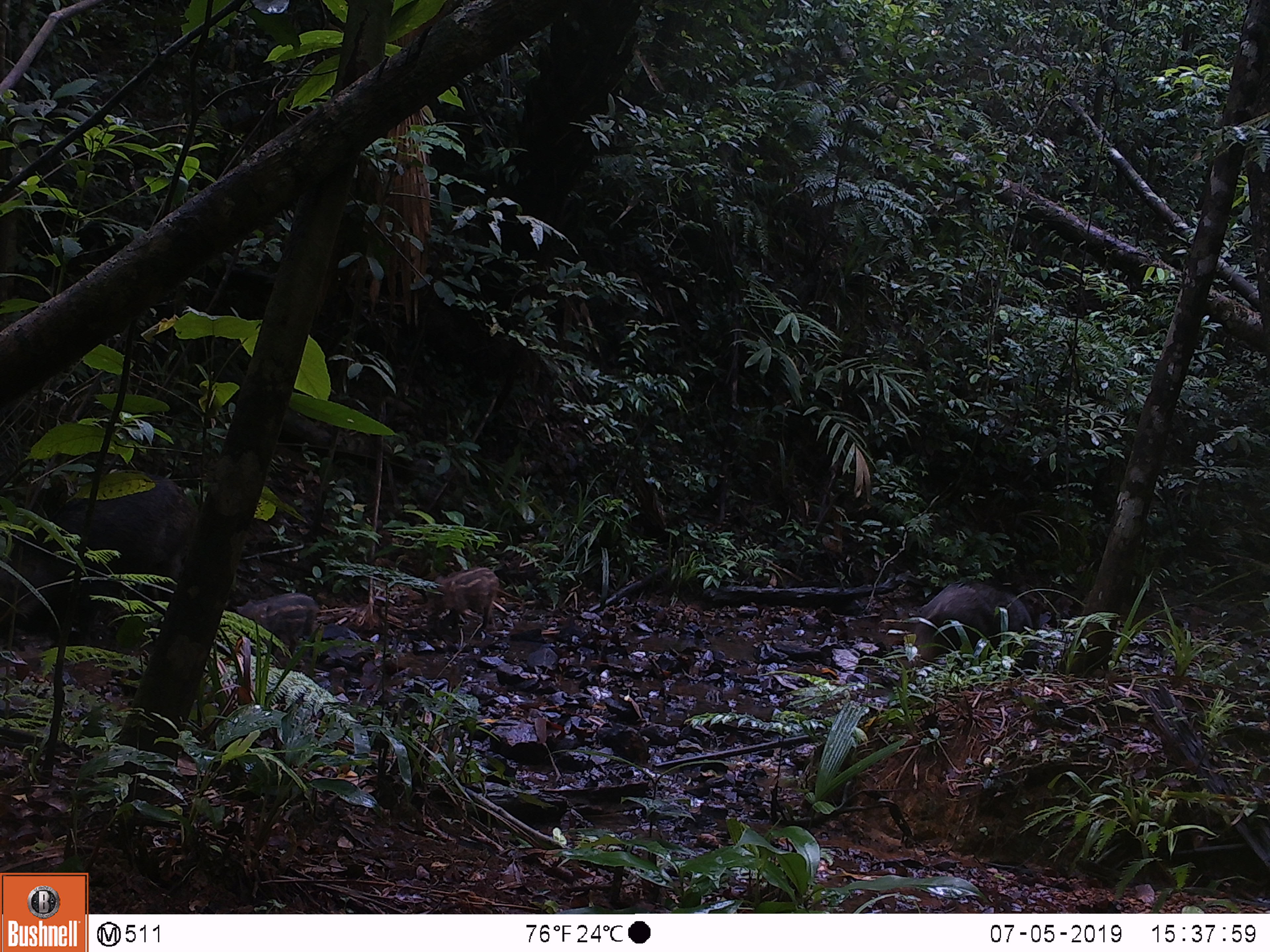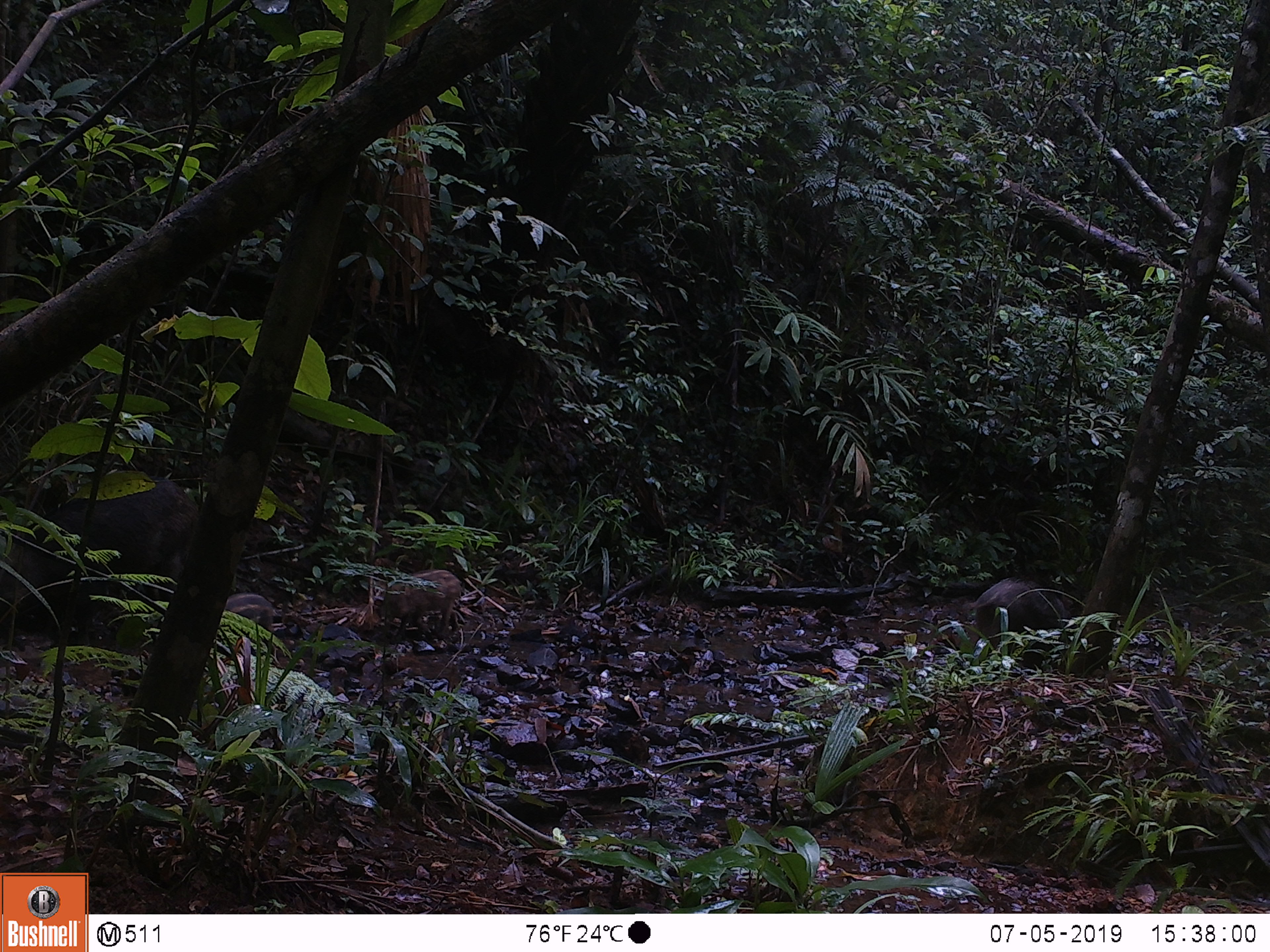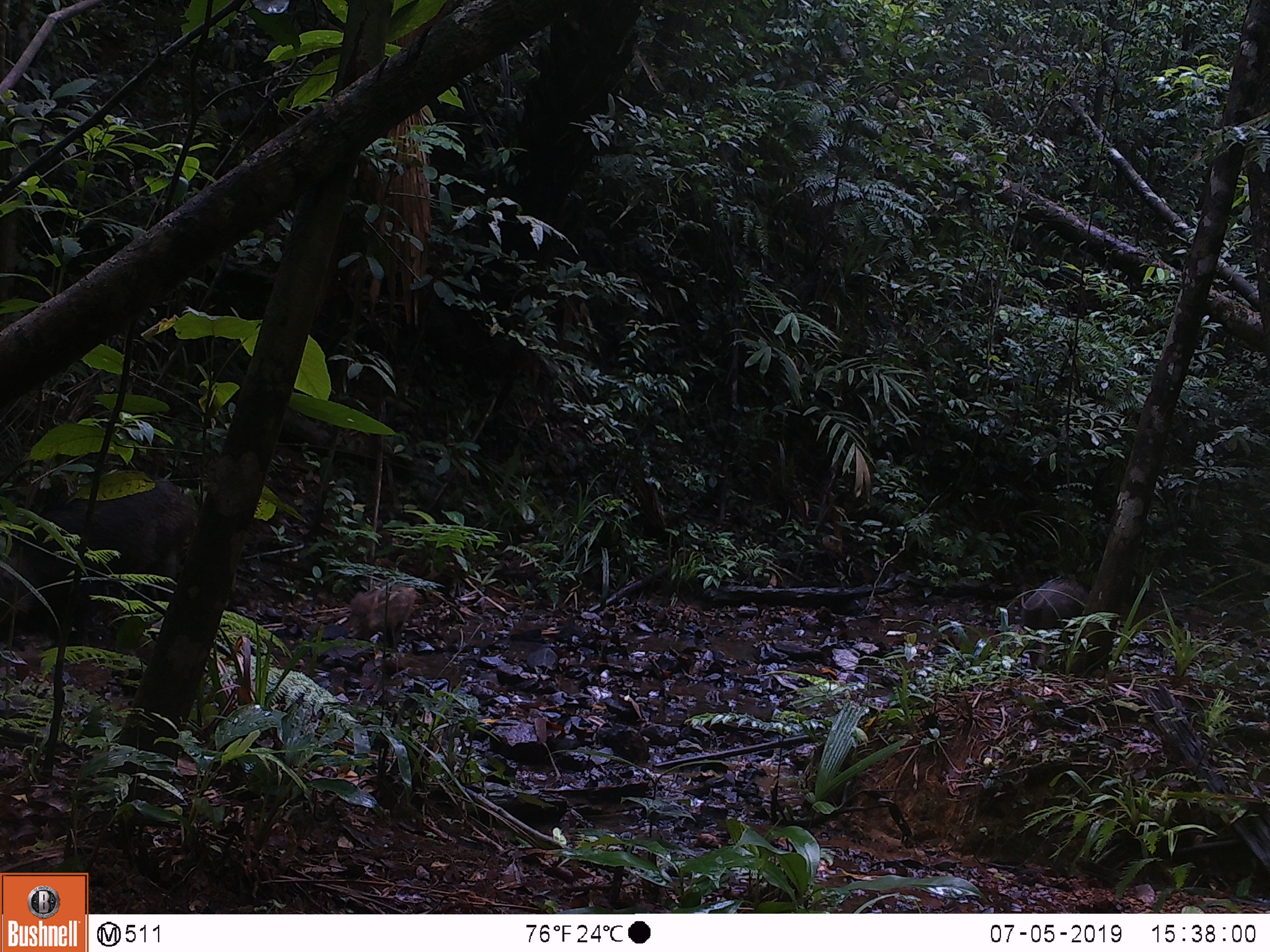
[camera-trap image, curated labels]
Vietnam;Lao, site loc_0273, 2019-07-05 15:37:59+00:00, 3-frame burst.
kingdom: Animalia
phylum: Chordata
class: Mammalia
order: Artiodactyla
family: Suidae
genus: Sus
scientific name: Sus scrofa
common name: eurasian wild pig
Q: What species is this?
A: Eurasian wild pig (Sus scrofa).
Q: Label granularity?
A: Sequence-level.